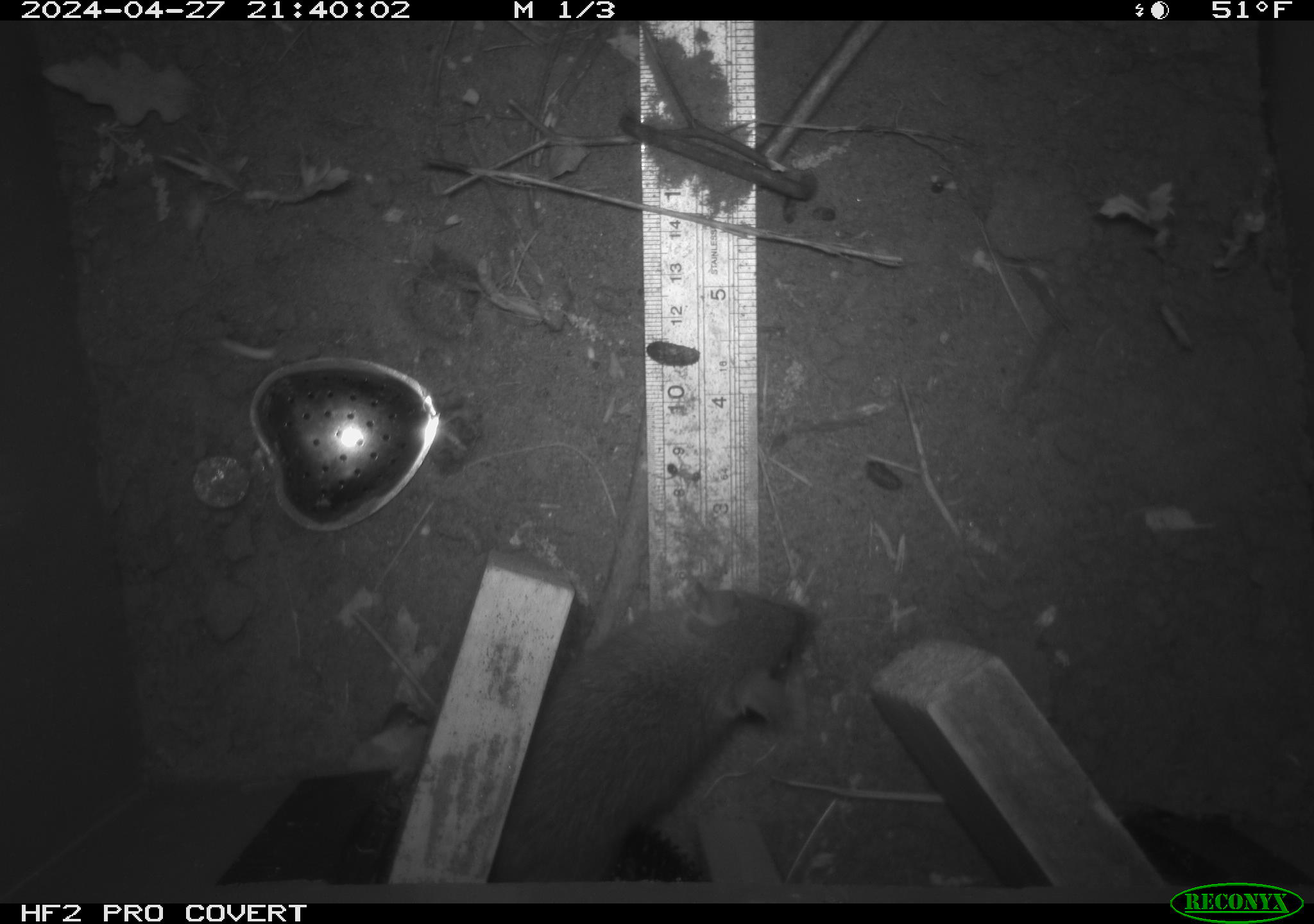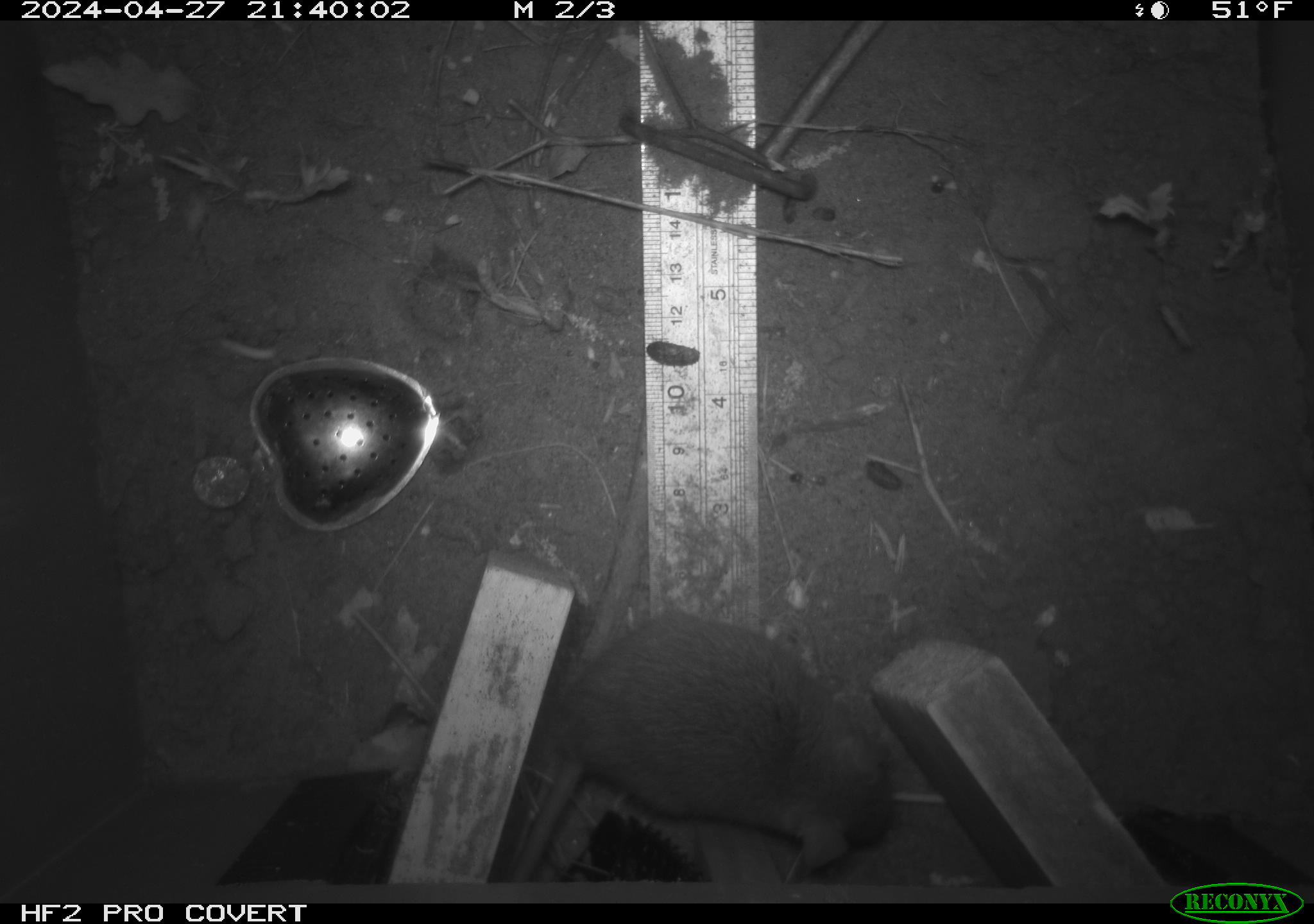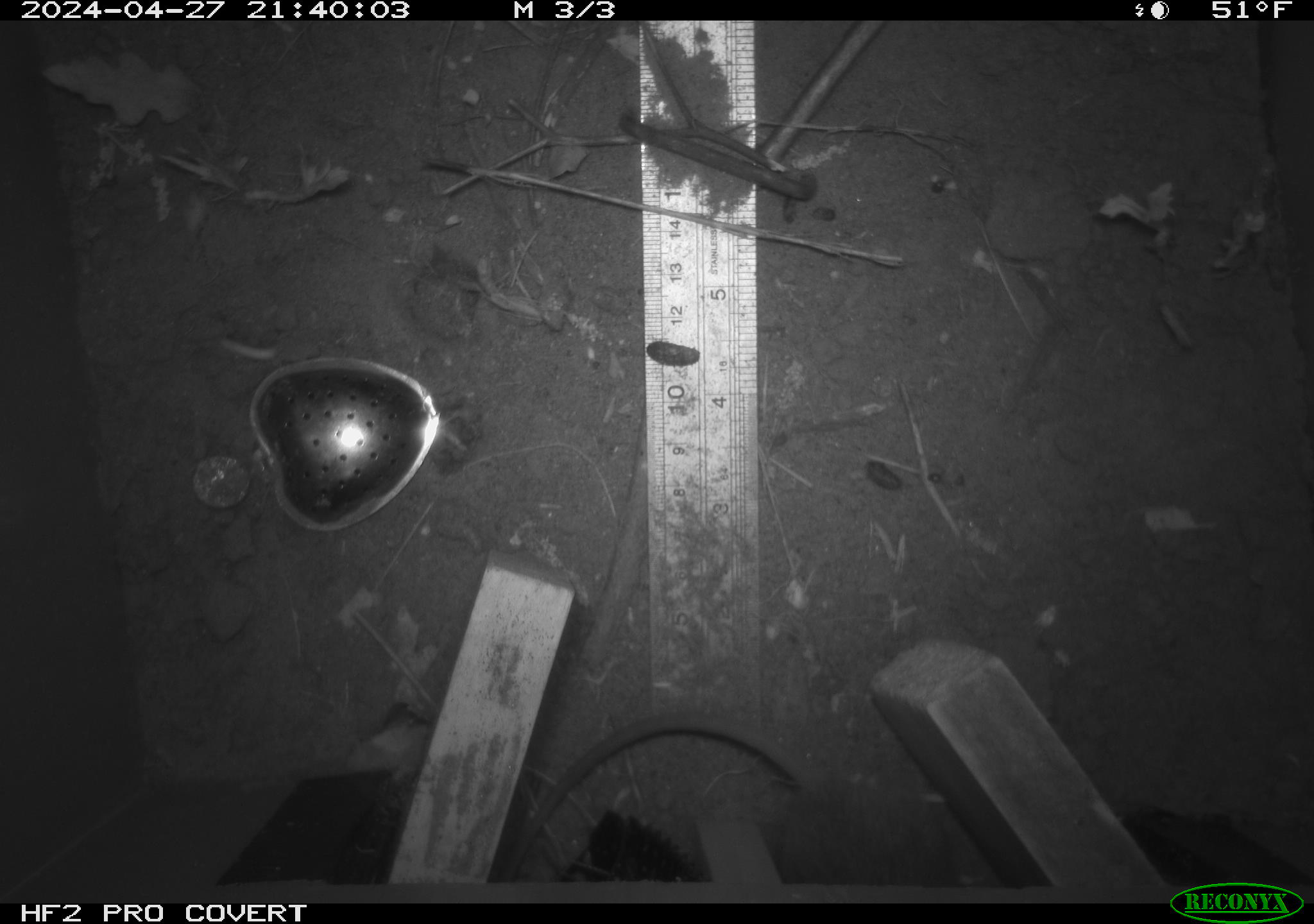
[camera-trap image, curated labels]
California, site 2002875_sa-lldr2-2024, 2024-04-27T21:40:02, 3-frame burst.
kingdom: Animalia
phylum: Chordata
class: Mammalia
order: Rodentia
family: Muridae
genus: Rattus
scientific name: Rattus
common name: rat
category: rattus species